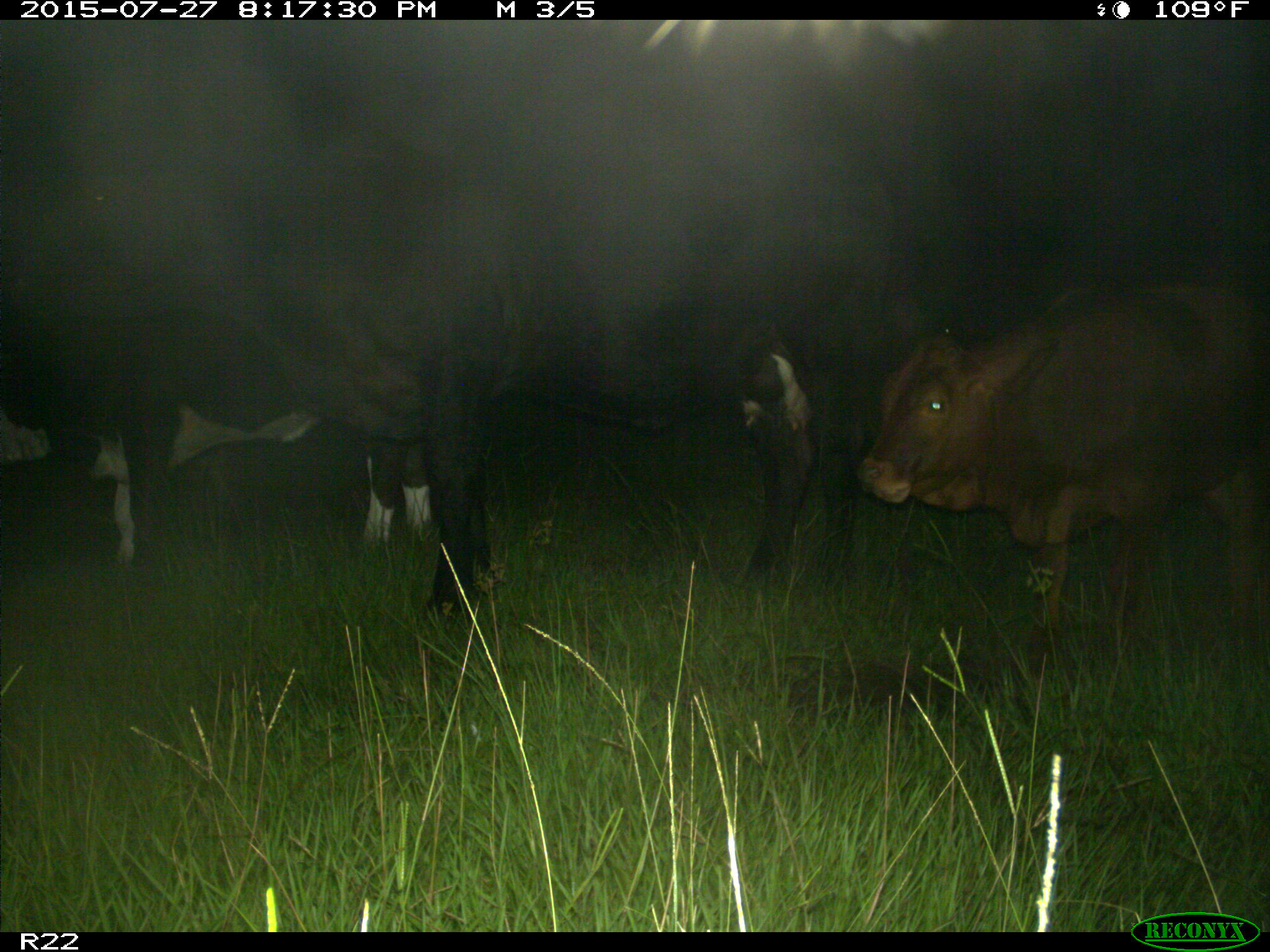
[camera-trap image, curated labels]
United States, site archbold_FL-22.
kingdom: Animalia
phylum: Chordata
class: Mammalia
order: Artiodactyla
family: Bovidae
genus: Bos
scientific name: Bos taurus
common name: domestic cow